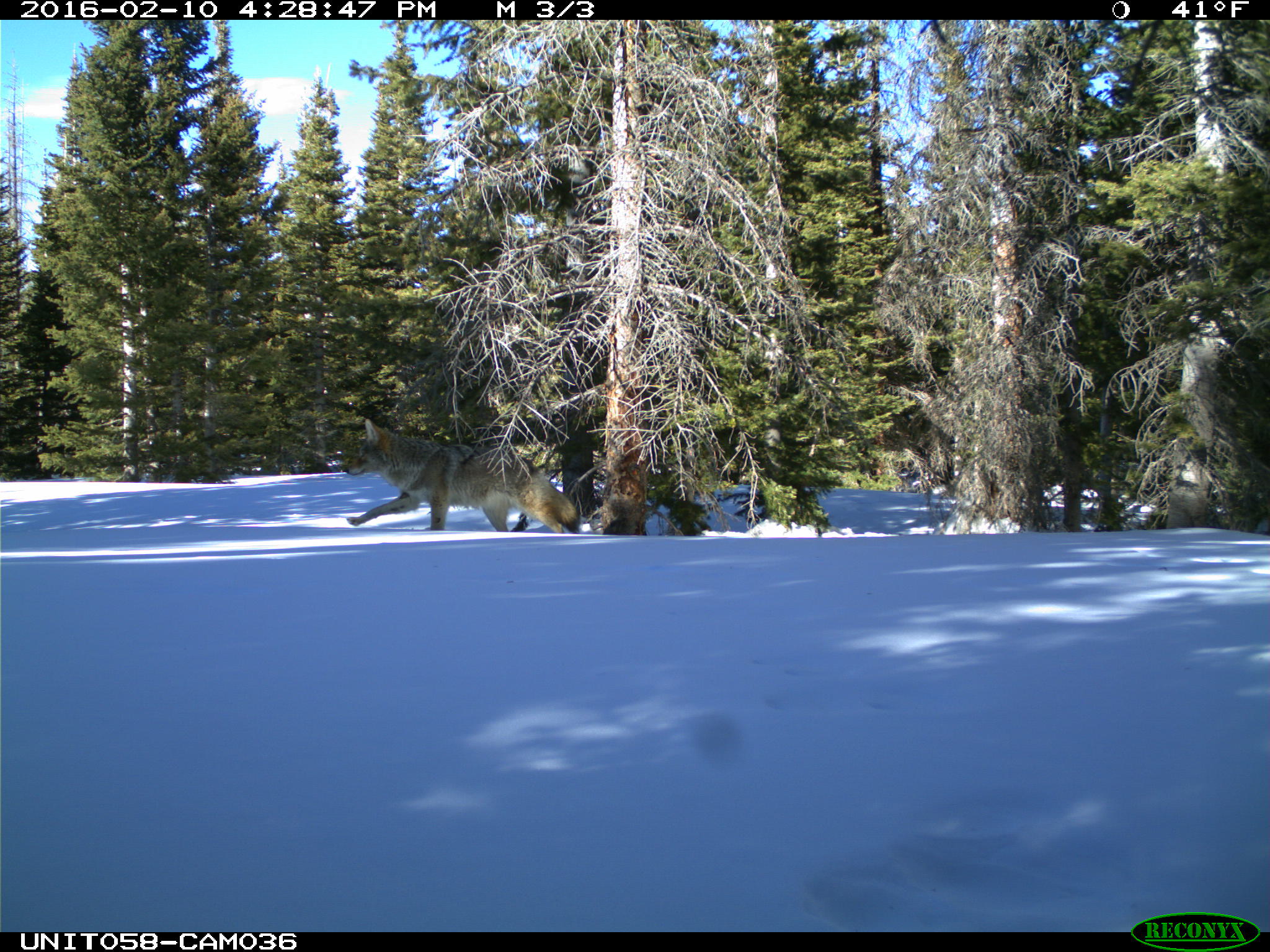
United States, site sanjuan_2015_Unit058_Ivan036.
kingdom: Animalia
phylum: Chordata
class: Mammalia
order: Carnivora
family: Canidae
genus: Canis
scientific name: Canis latrans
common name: coyote